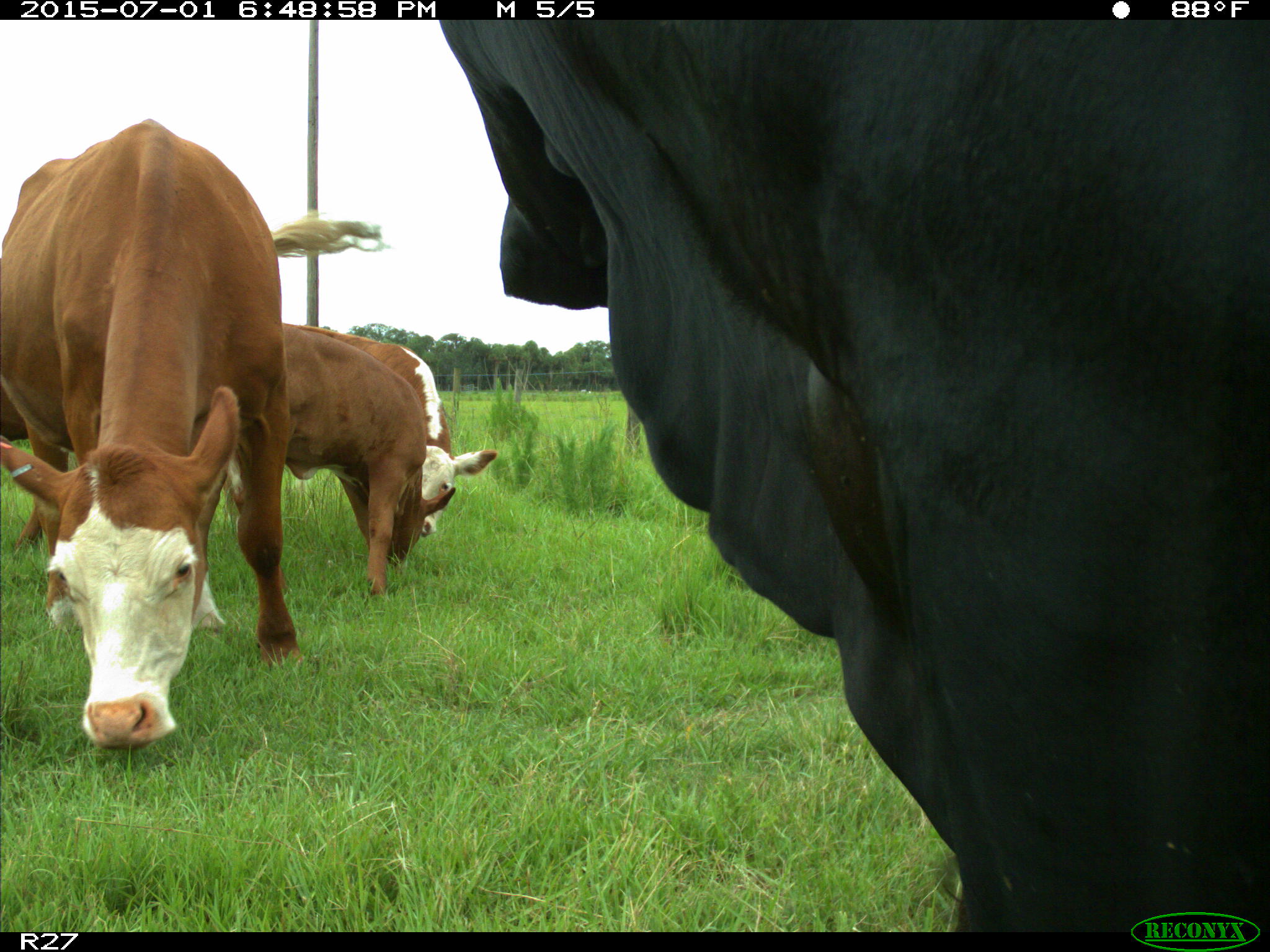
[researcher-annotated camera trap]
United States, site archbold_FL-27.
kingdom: Animalia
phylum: Chordata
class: Mammalia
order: Artiodactyla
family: Bovidae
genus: Bos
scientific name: Bos taurus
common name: domestic cow